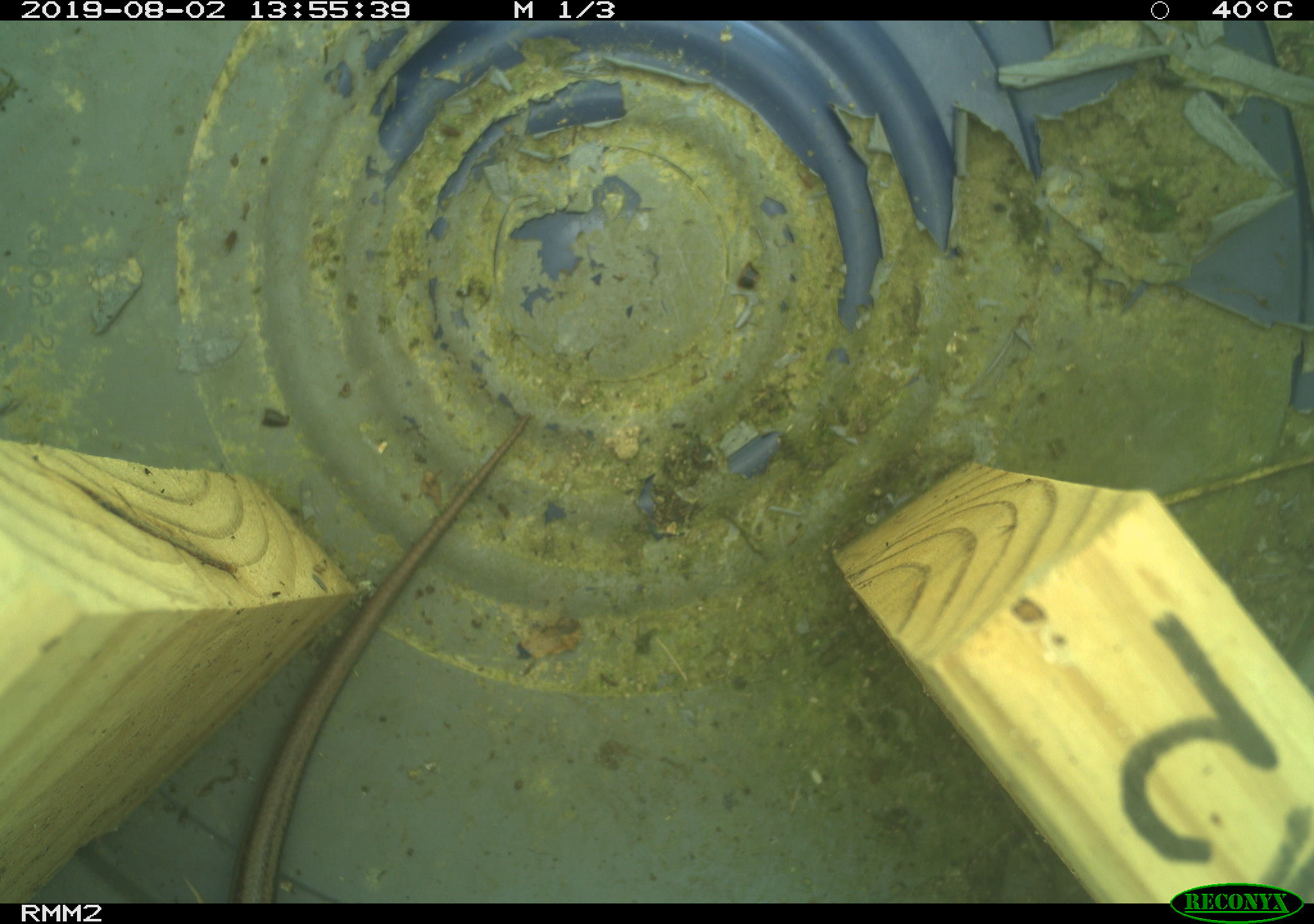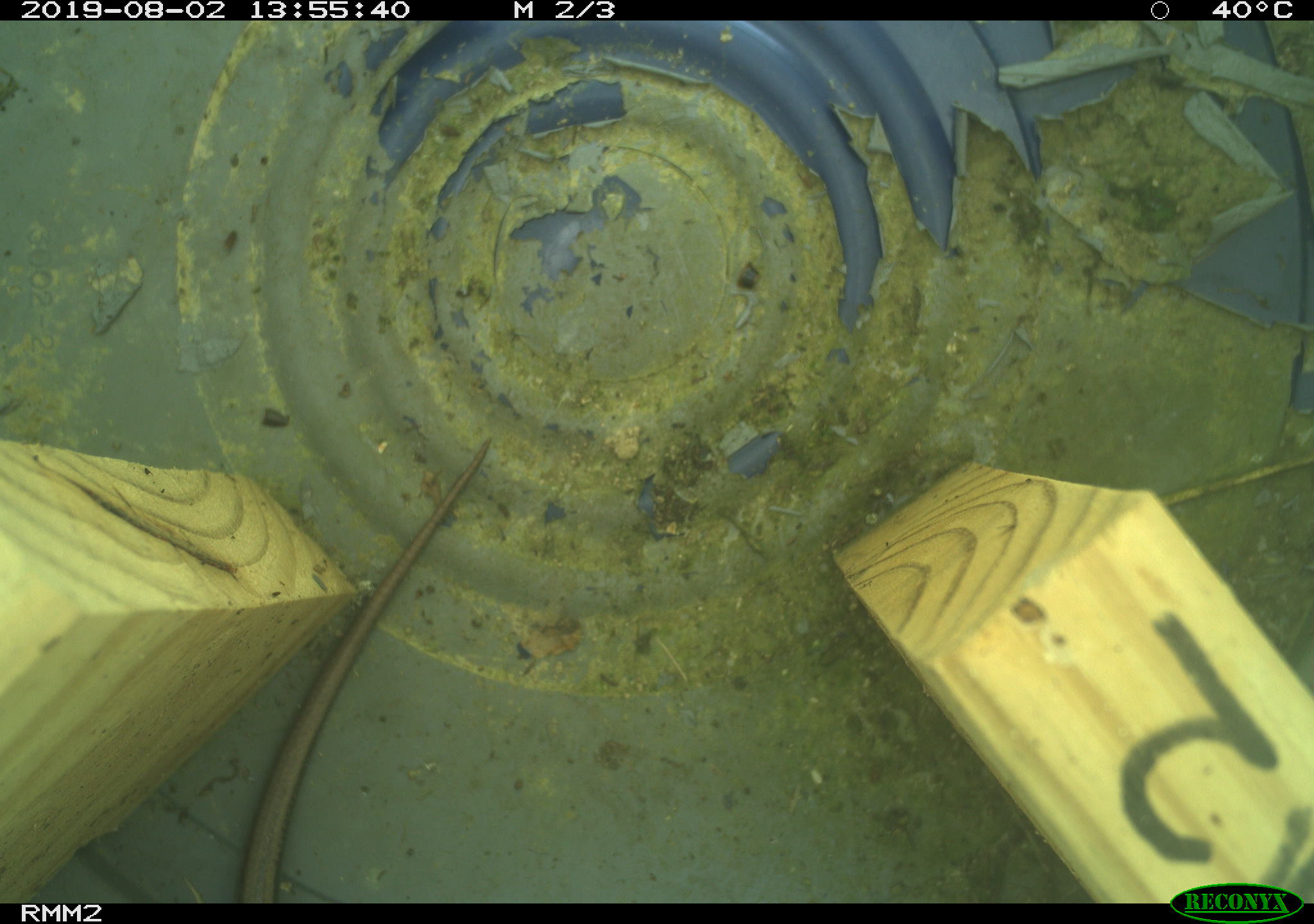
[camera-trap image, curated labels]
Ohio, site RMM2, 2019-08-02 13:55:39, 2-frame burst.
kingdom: Animalia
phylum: Chordata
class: Reptilia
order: Squamata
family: Scincidae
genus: Plestiodon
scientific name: Plestiodon fasciatus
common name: common five-lined skink